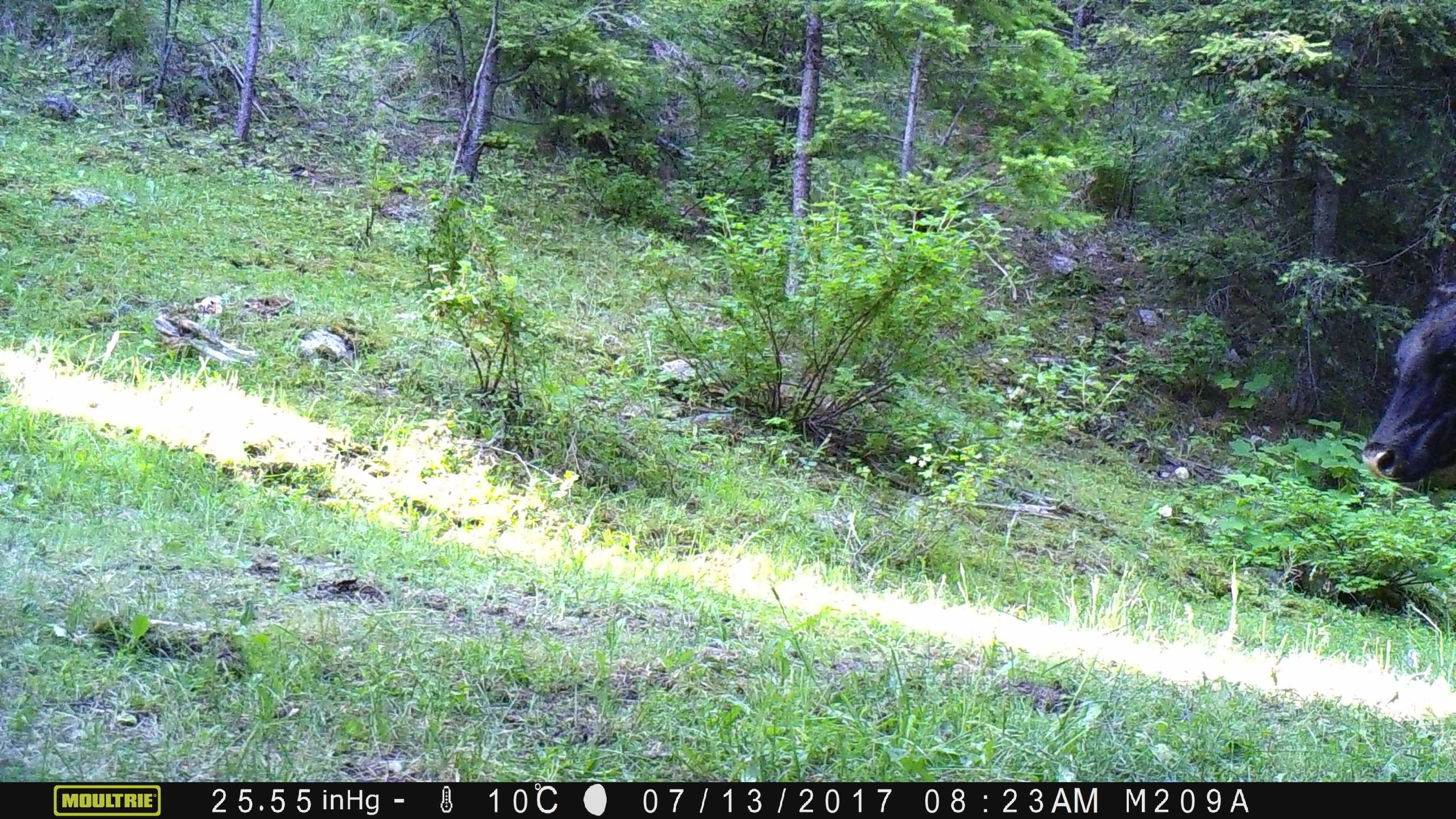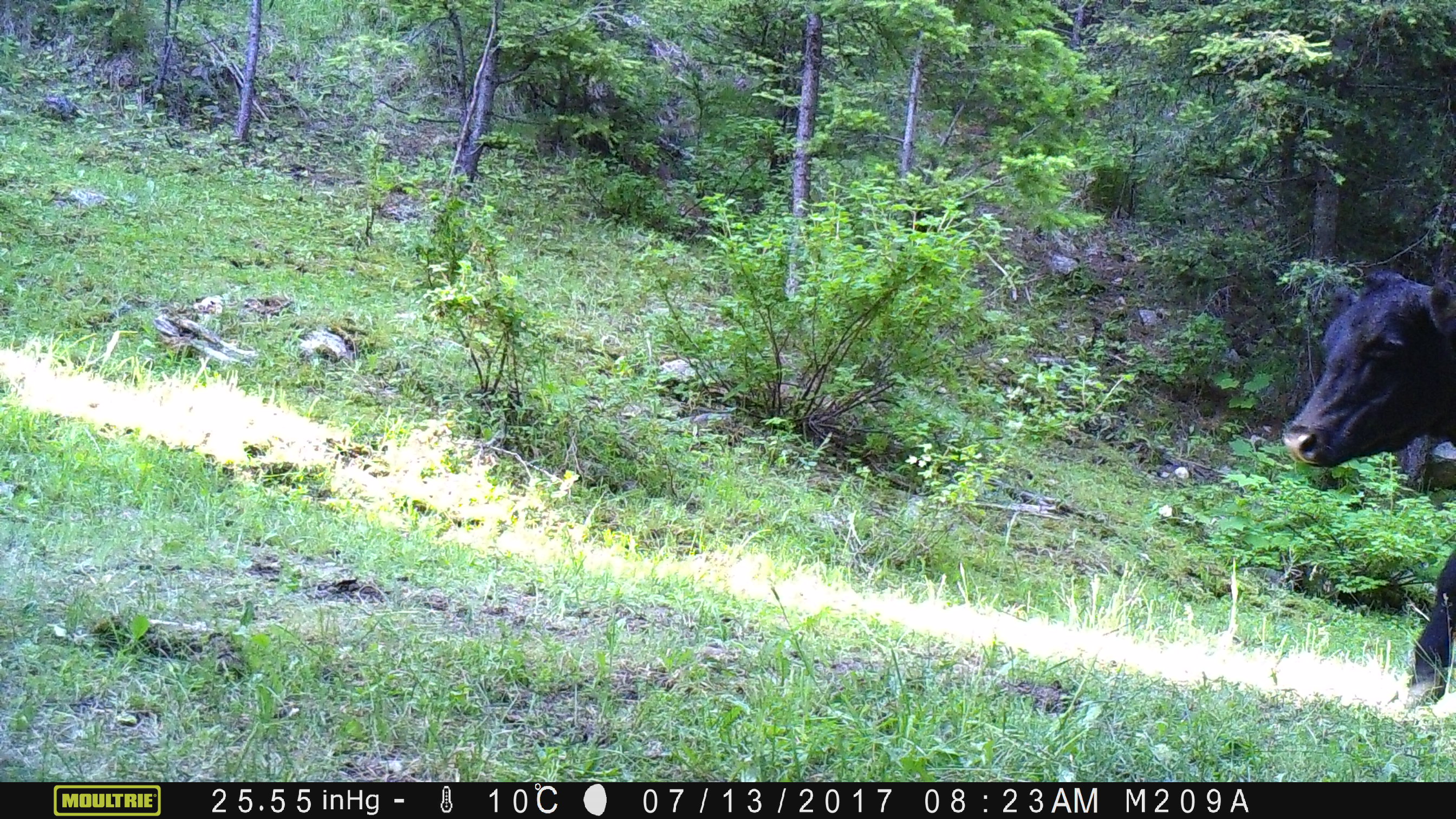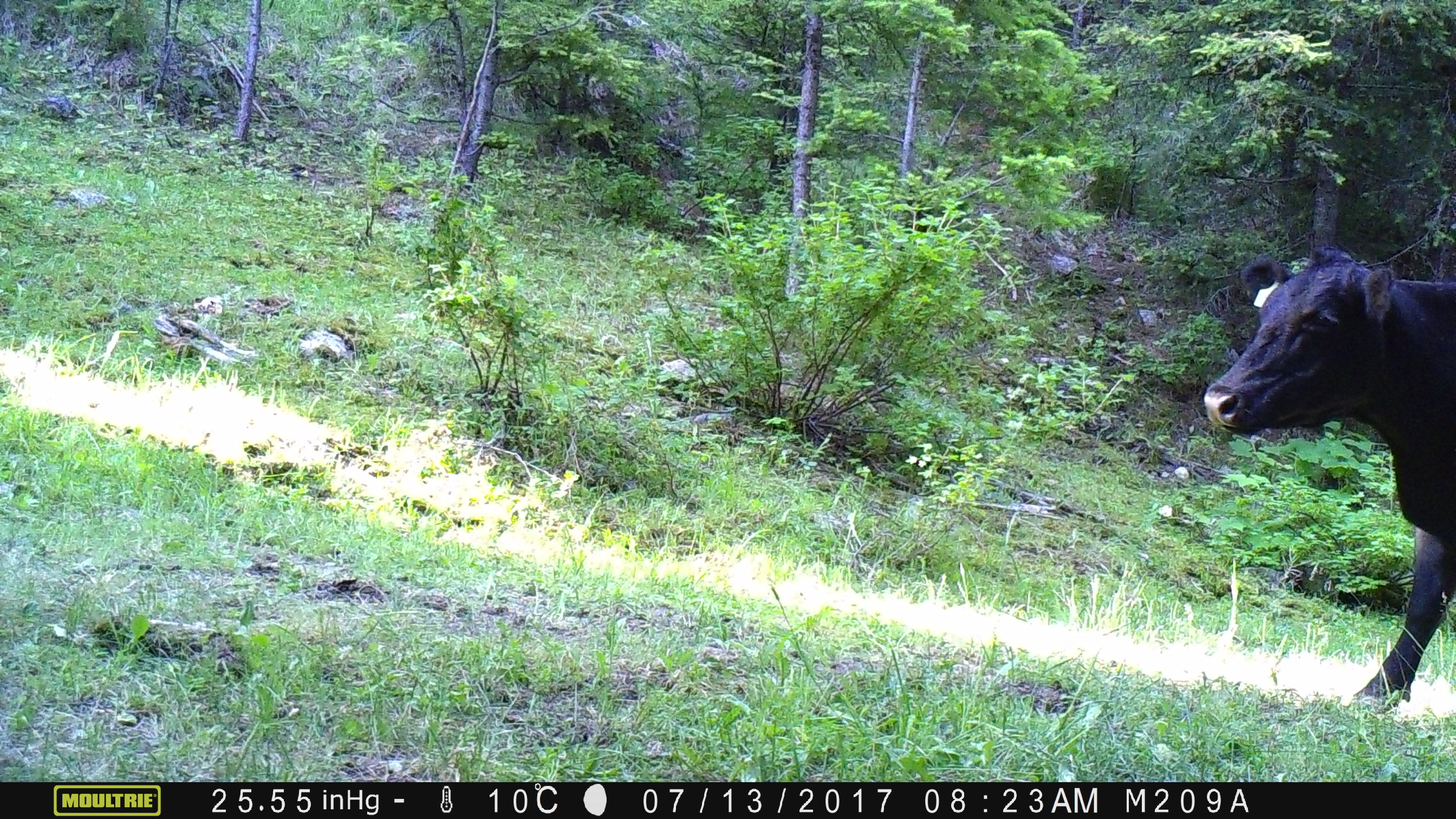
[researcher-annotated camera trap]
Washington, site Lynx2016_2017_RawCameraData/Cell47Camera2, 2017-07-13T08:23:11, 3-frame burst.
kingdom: Animalia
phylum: Chordata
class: Mammalia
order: Artiodactyla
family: Bovidae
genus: Bos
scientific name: Bos taurus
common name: domestic cattle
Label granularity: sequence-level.